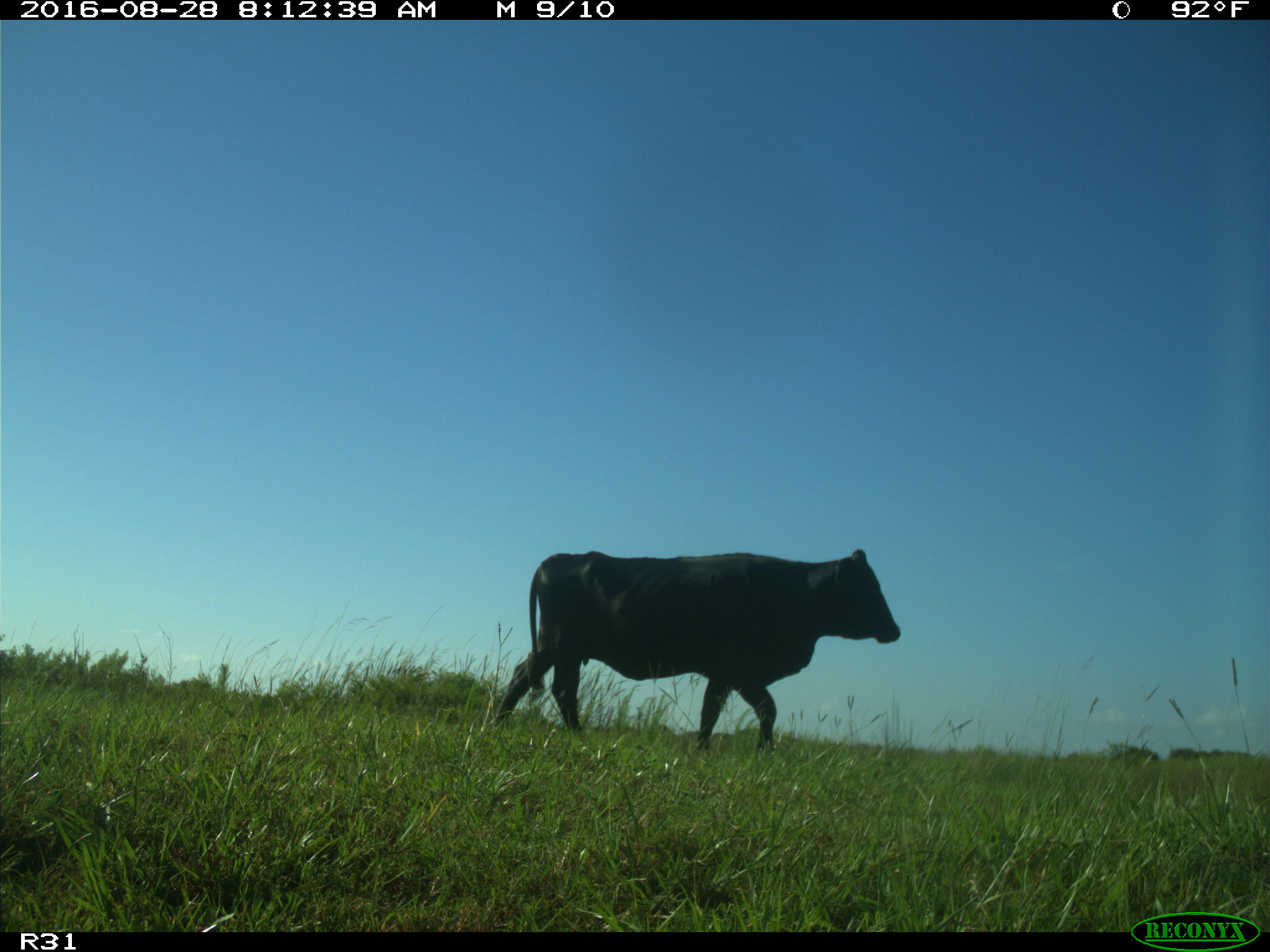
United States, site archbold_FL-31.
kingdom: Animalia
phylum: Chordata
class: Mammalia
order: Artiodactyla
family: Bovidae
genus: Bos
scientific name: Bos taurus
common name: domestic cow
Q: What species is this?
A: Bos taurus (domestic cow).